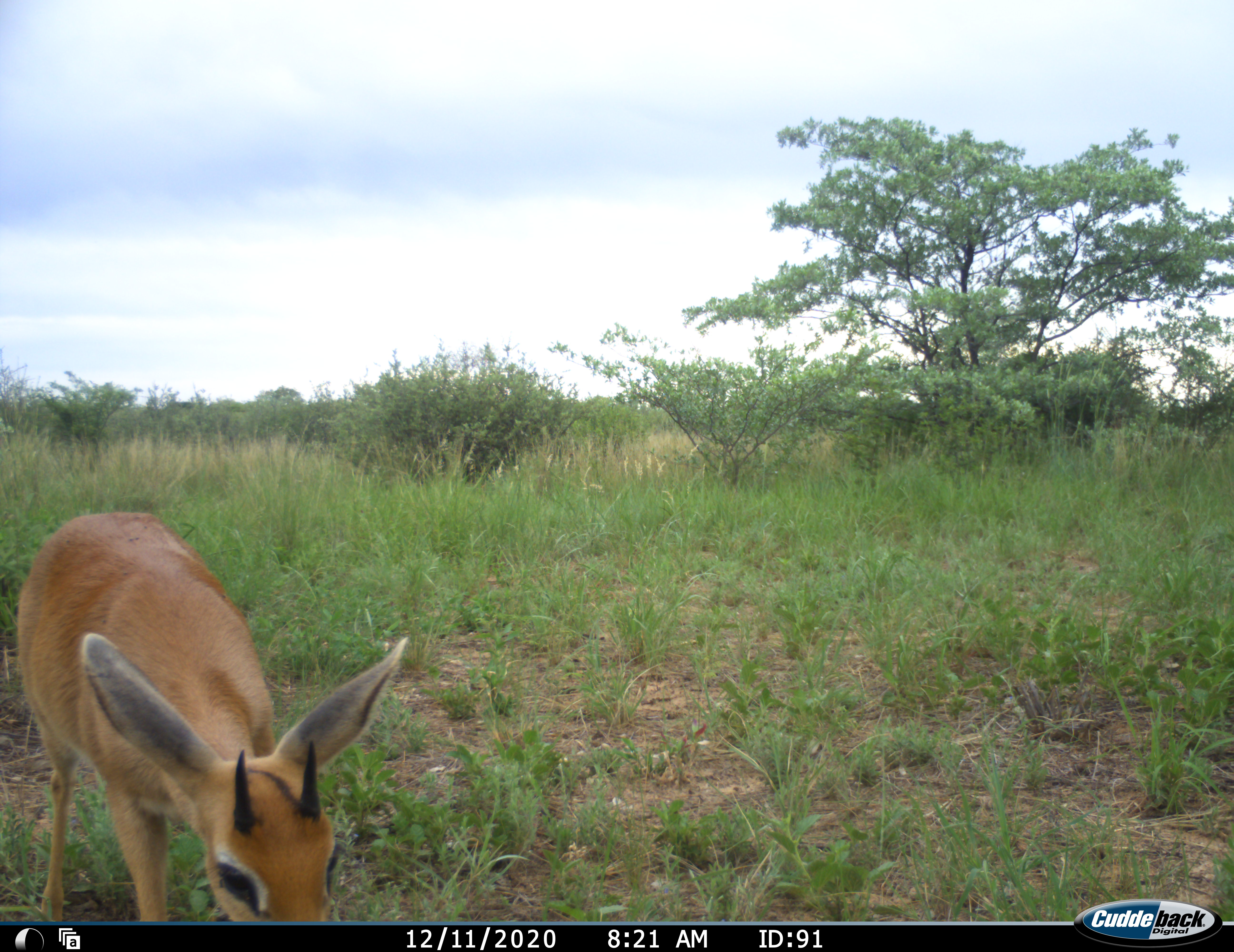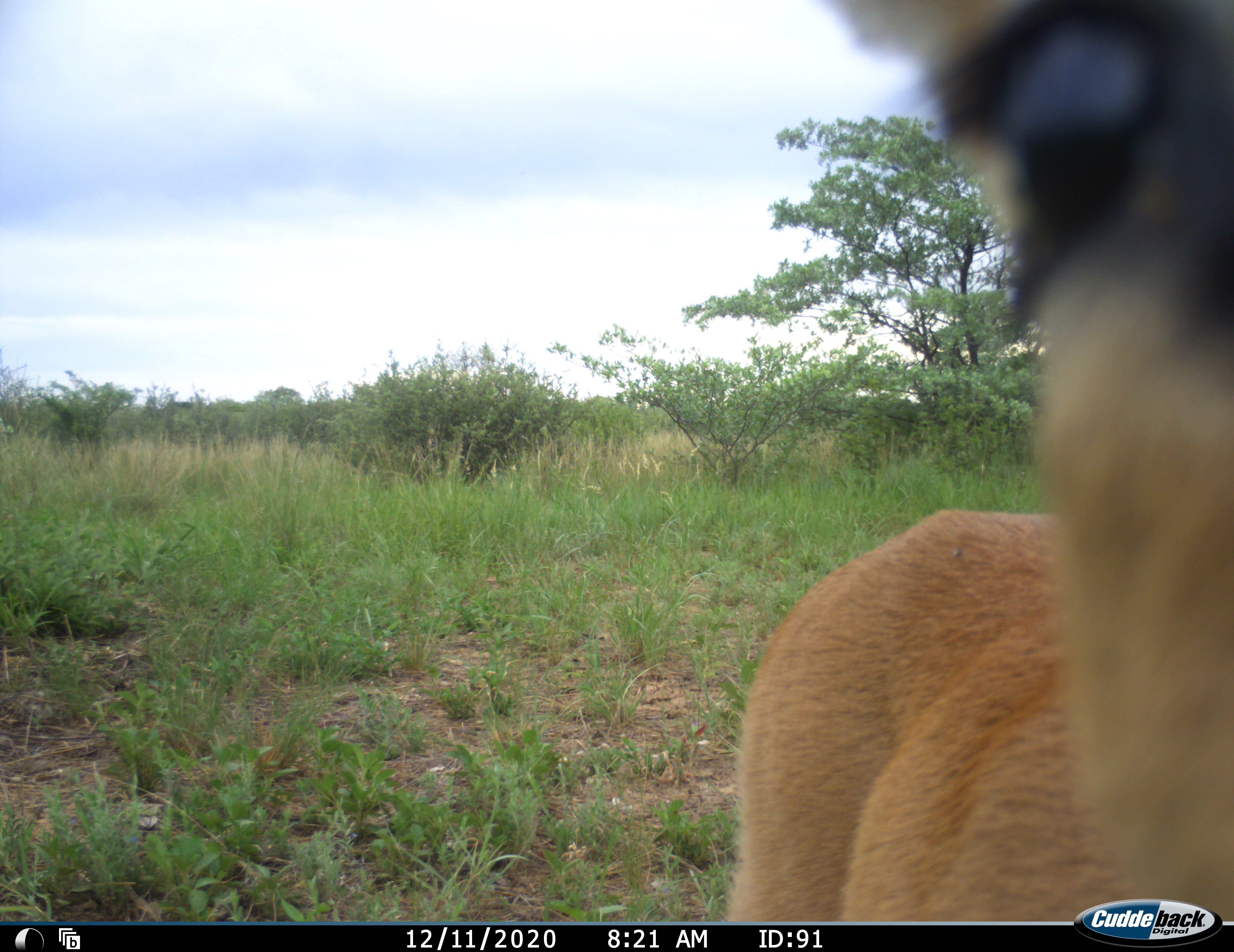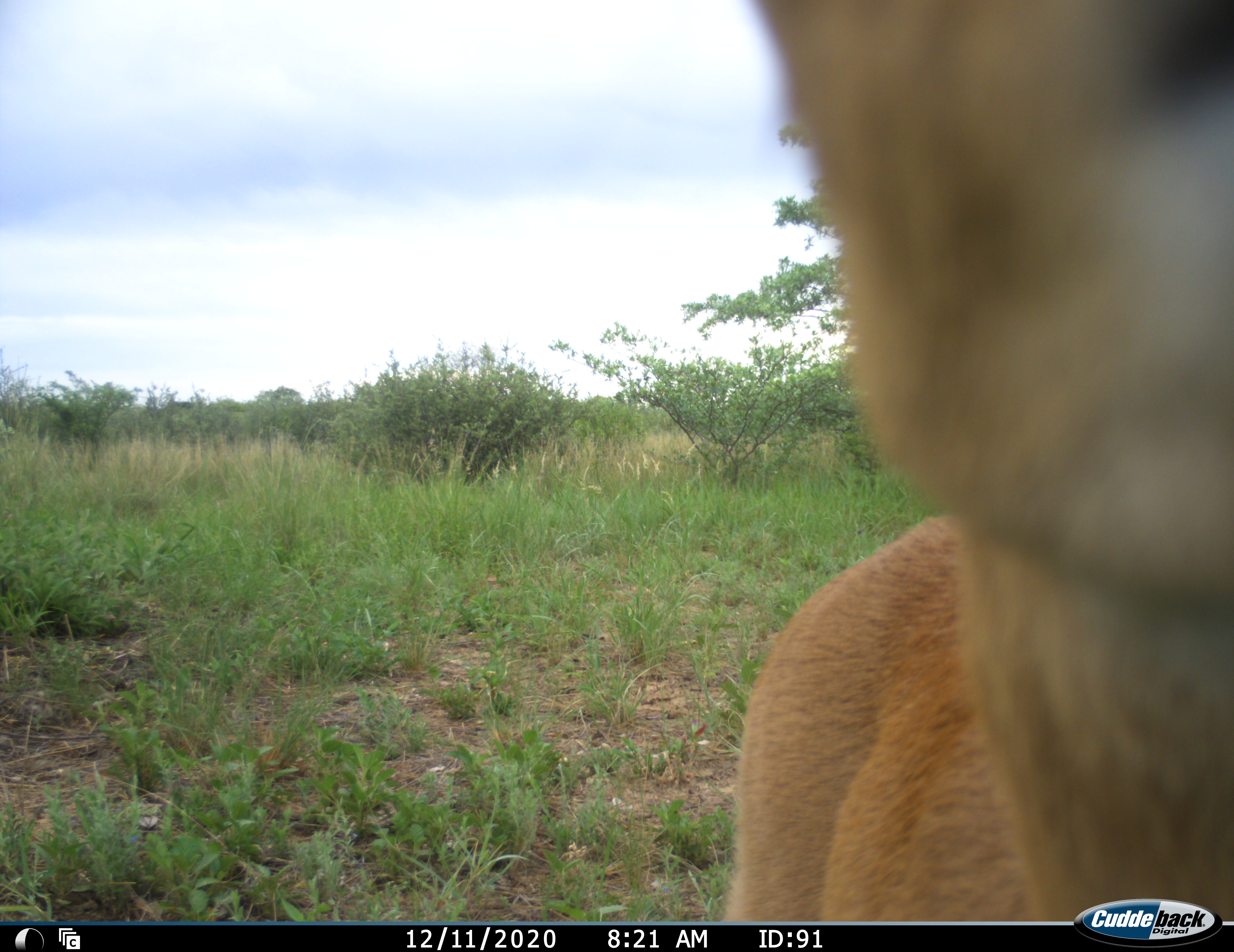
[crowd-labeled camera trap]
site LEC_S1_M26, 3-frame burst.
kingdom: Animalia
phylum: Chordata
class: Mammalia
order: Artiodactyla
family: Bovidae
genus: Raphicerus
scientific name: Raphicerus campestris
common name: steenbok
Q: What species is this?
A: Steenbok (Raphicerus campestris).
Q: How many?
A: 1.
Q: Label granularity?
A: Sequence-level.